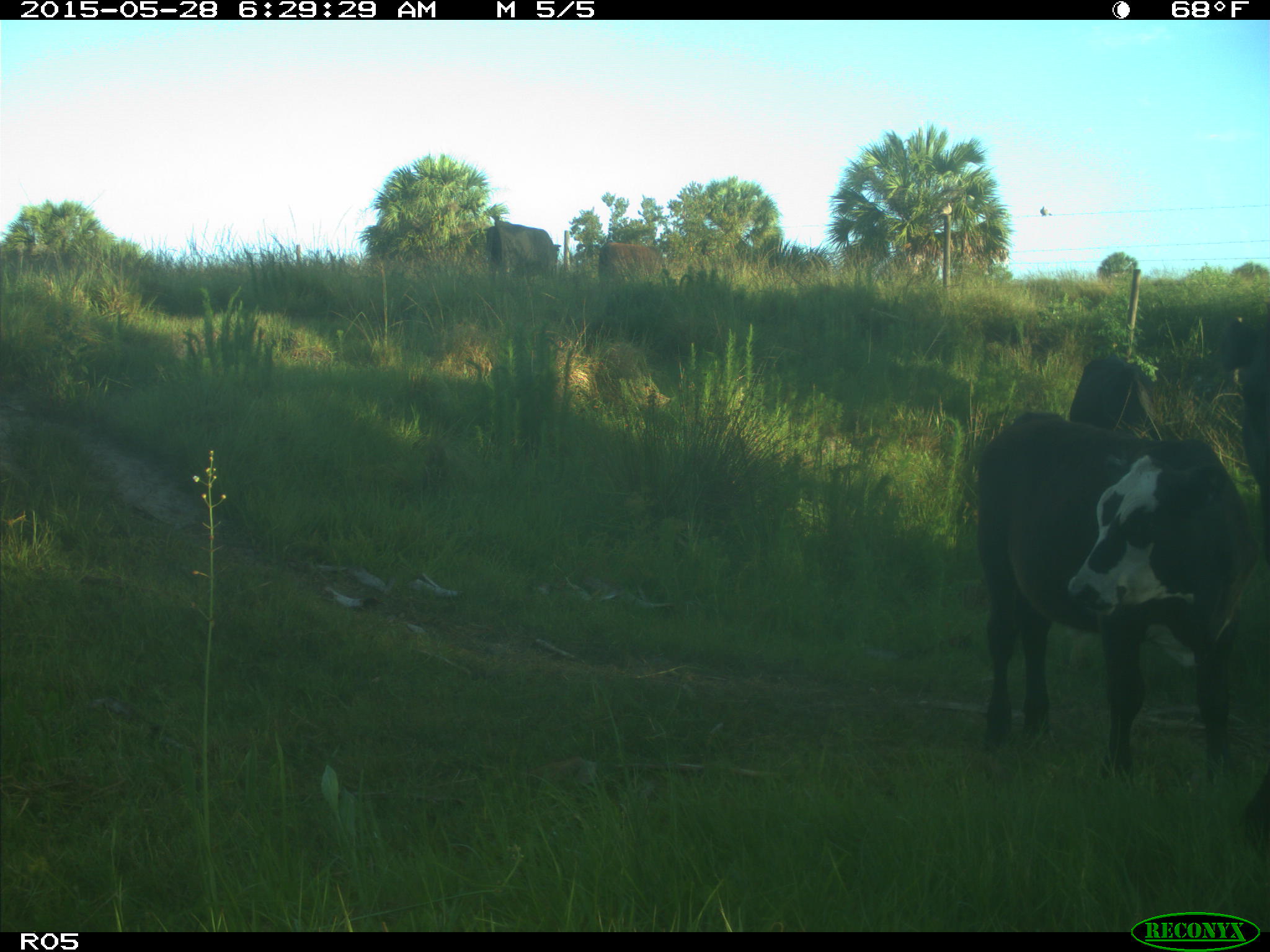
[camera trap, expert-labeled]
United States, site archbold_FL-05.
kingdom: Animalia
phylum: Chordata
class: Mammalia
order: Artiodactyla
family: Bovidae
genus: Bos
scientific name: Bos taurus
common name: domestic cow